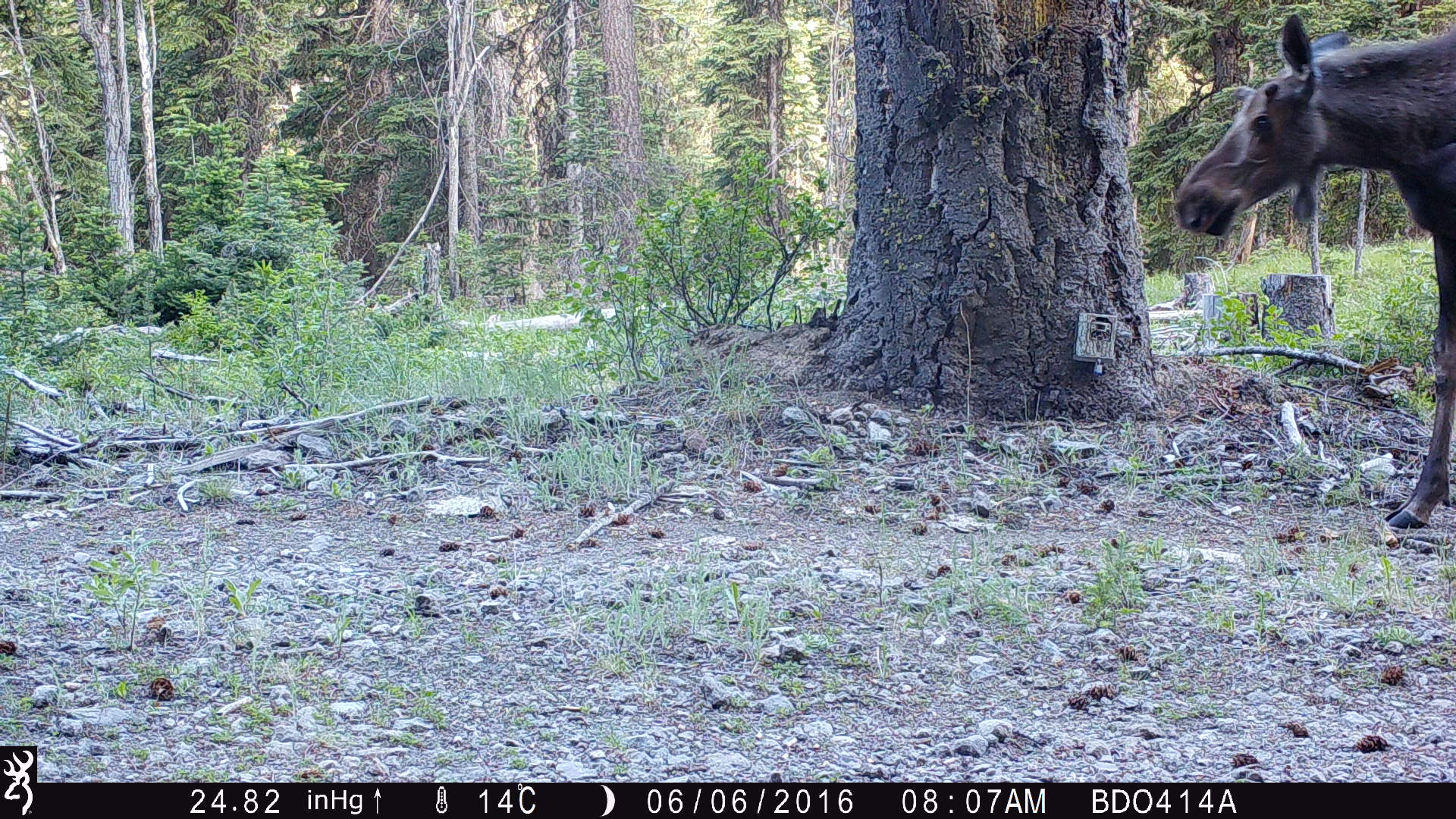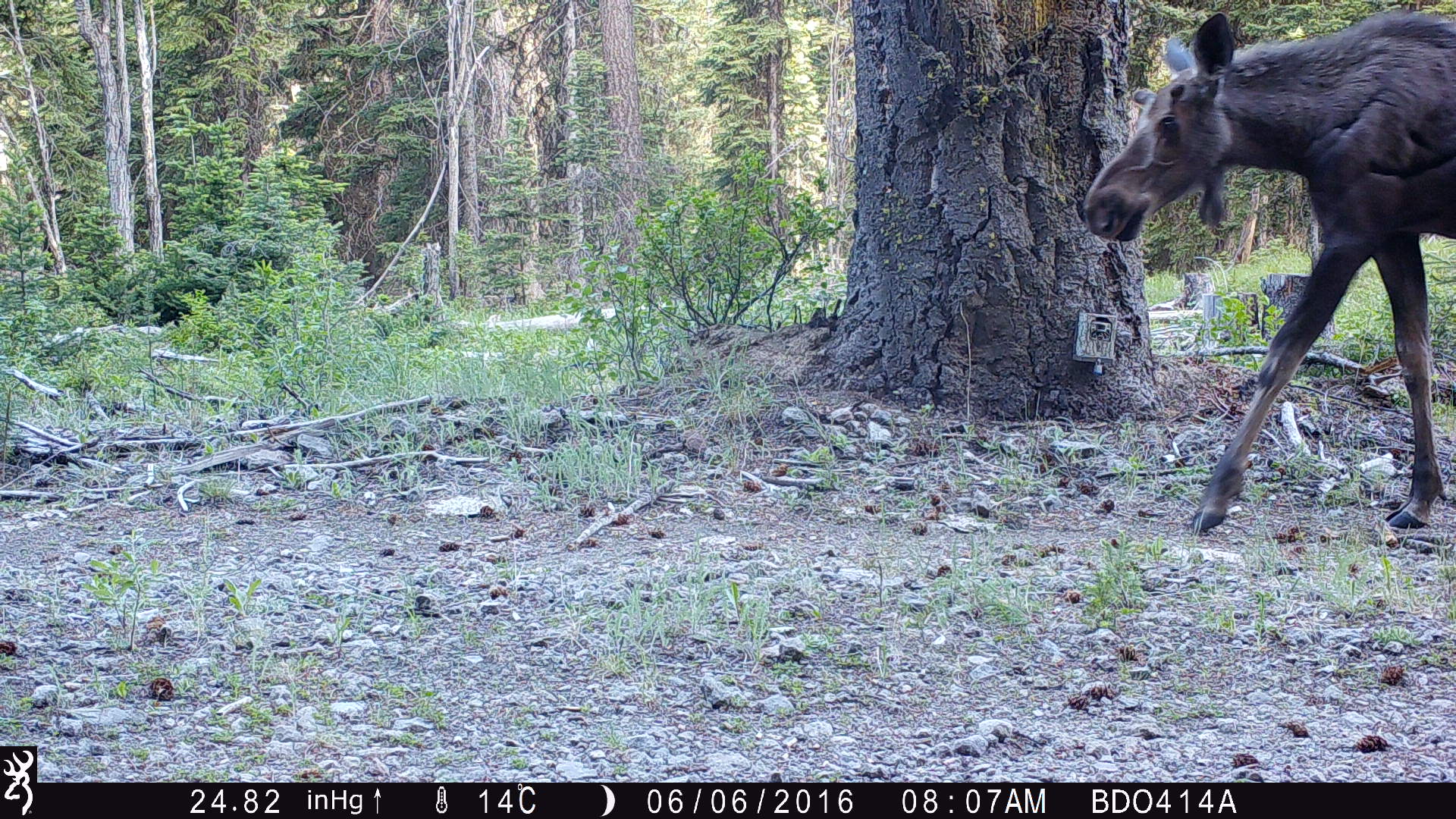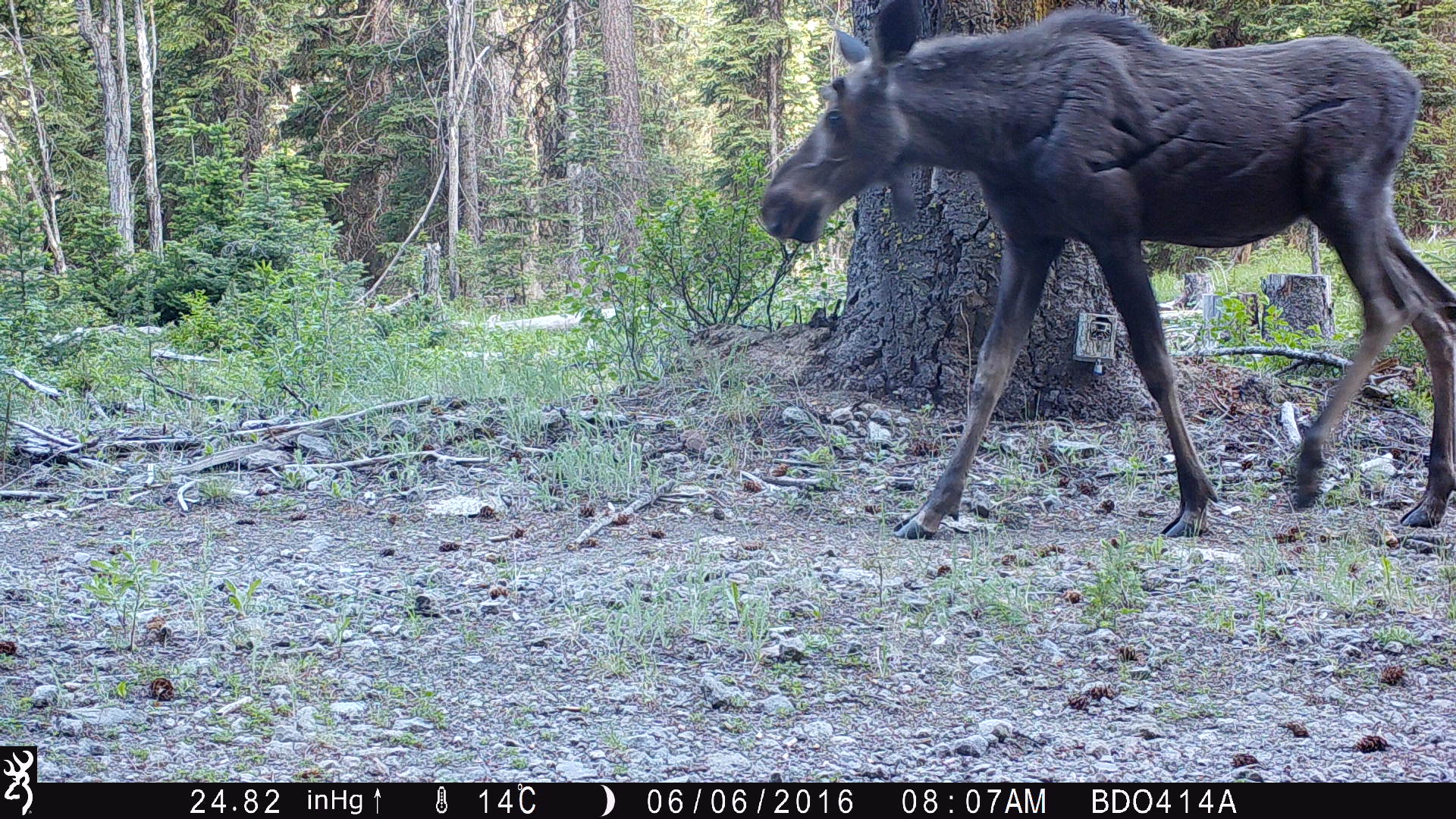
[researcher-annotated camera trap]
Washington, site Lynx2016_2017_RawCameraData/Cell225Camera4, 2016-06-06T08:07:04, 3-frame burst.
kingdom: Animalia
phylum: Chordata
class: Mammalia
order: Artiodactyla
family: Cervidae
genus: Alces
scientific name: Alces alces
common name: moose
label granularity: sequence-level